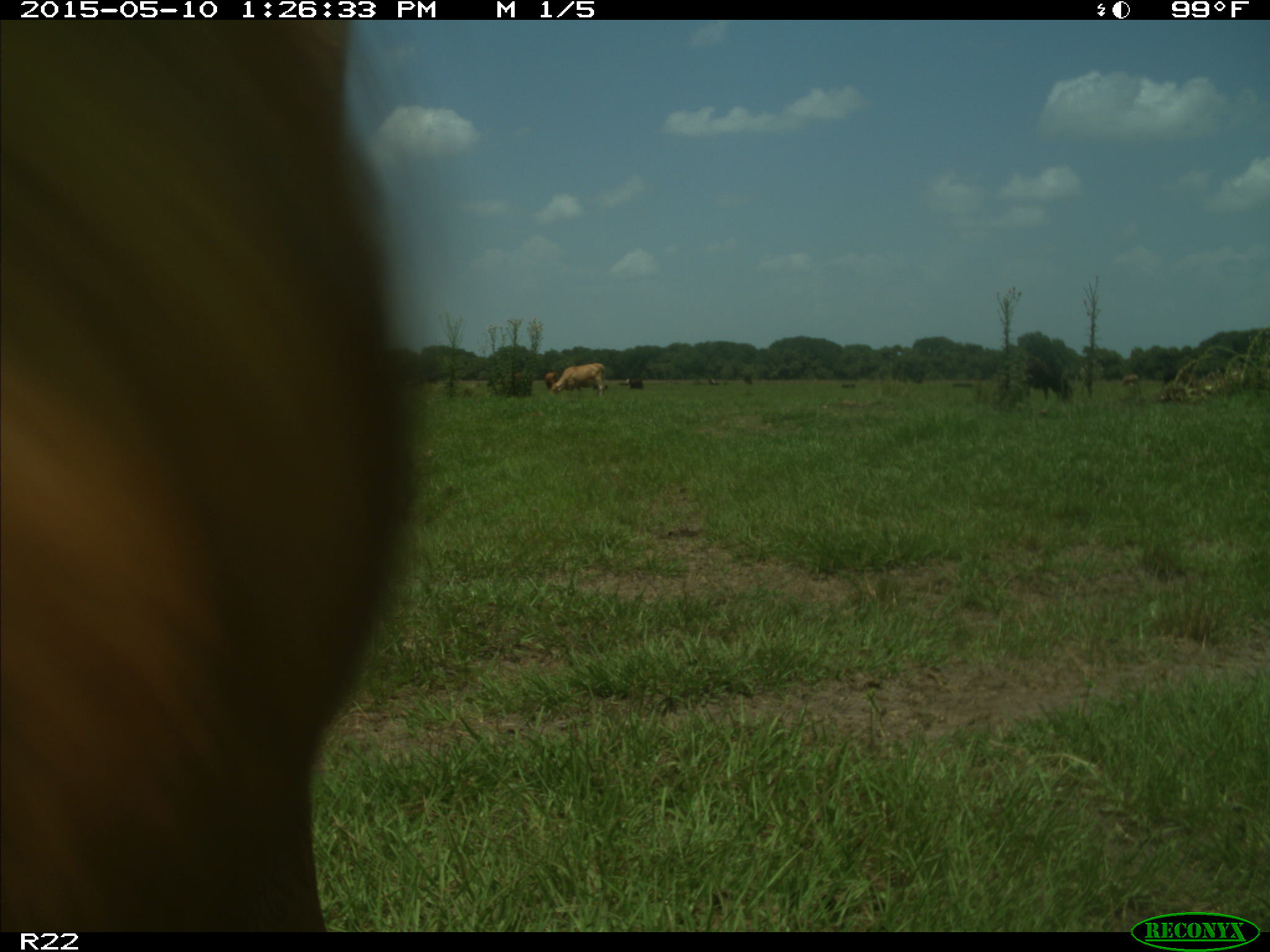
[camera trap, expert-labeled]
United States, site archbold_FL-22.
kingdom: Animalia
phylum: Chordata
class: Mammalia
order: Artiodactyla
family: Bovidae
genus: Bos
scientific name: Bos taurus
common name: domestic cow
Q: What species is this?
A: Bos taurus (domestic cow).